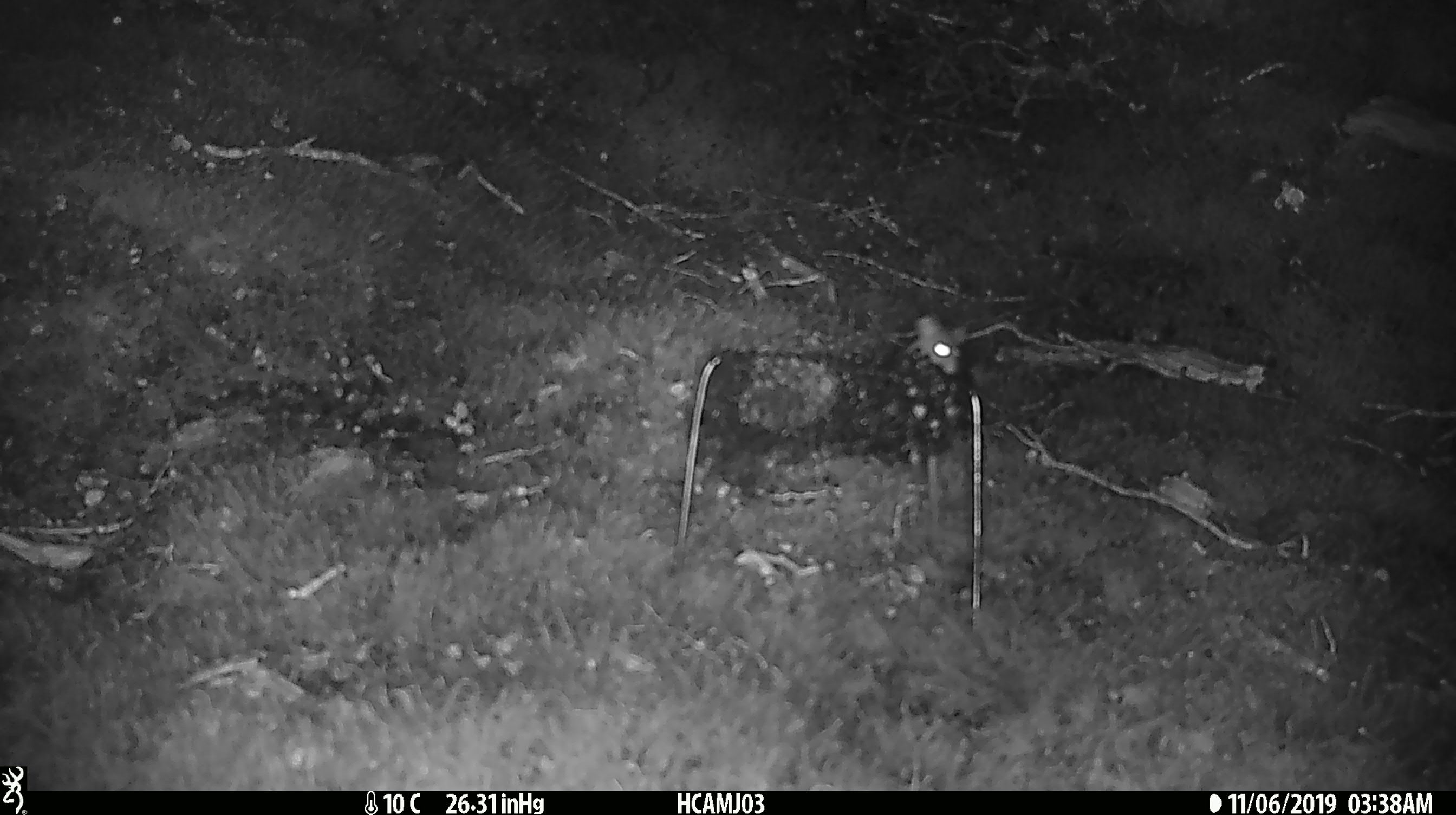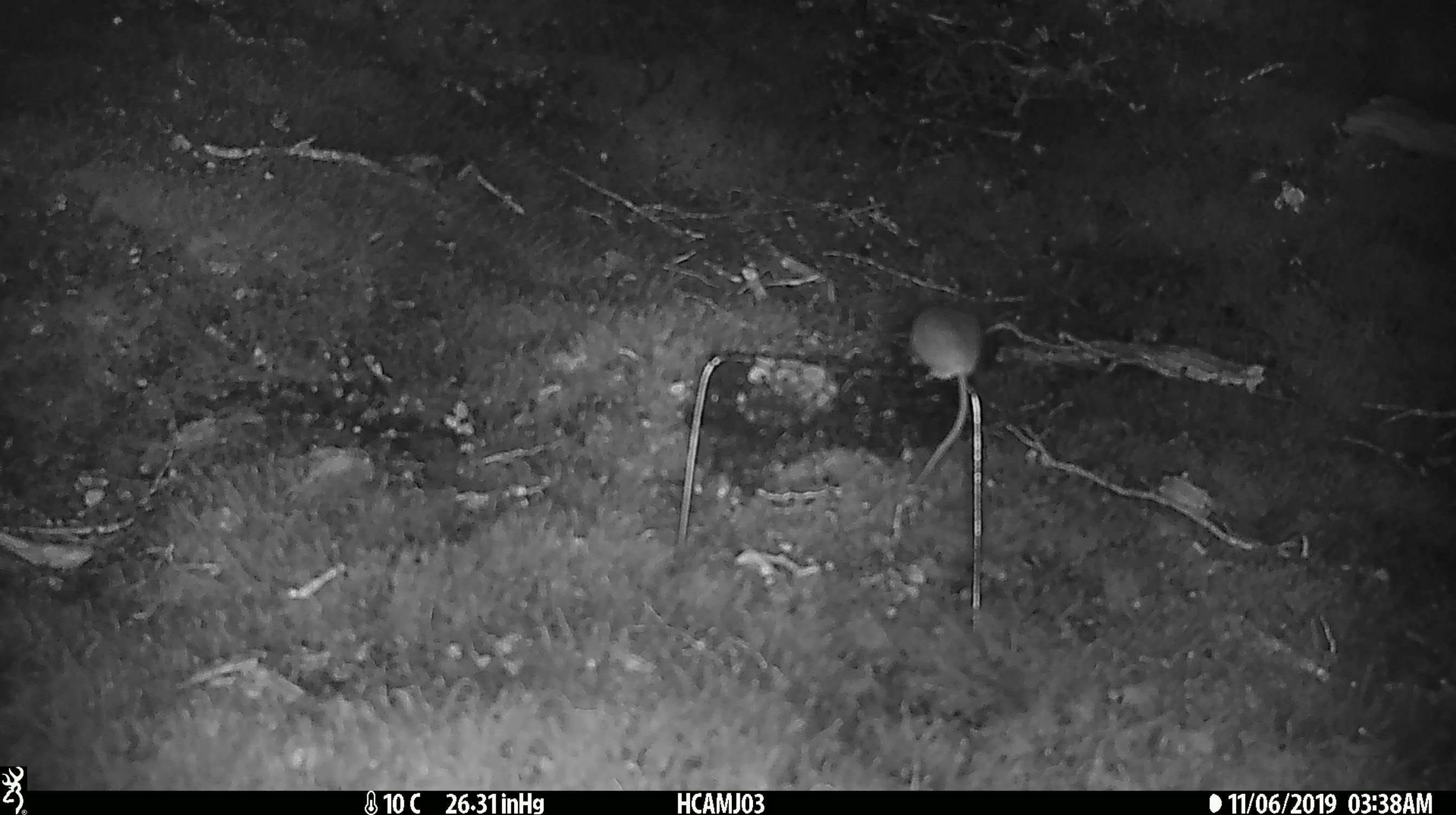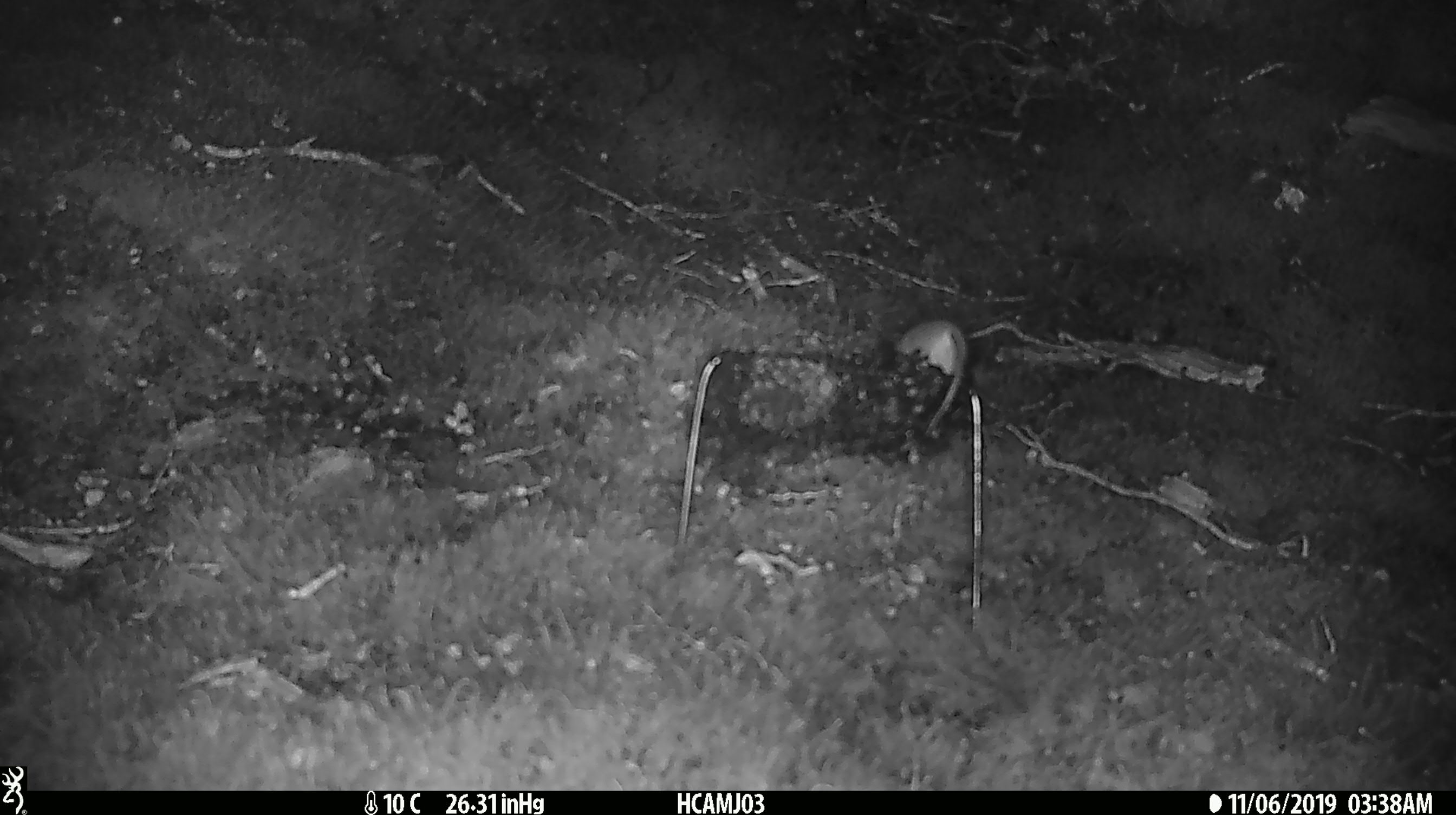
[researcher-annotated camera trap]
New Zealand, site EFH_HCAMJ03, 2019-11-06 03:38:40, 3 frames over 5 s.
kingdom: Animalia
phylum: Chordata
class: Mammalia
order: Rodentia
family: Muridae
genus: Mus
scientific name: Mus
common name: mouse